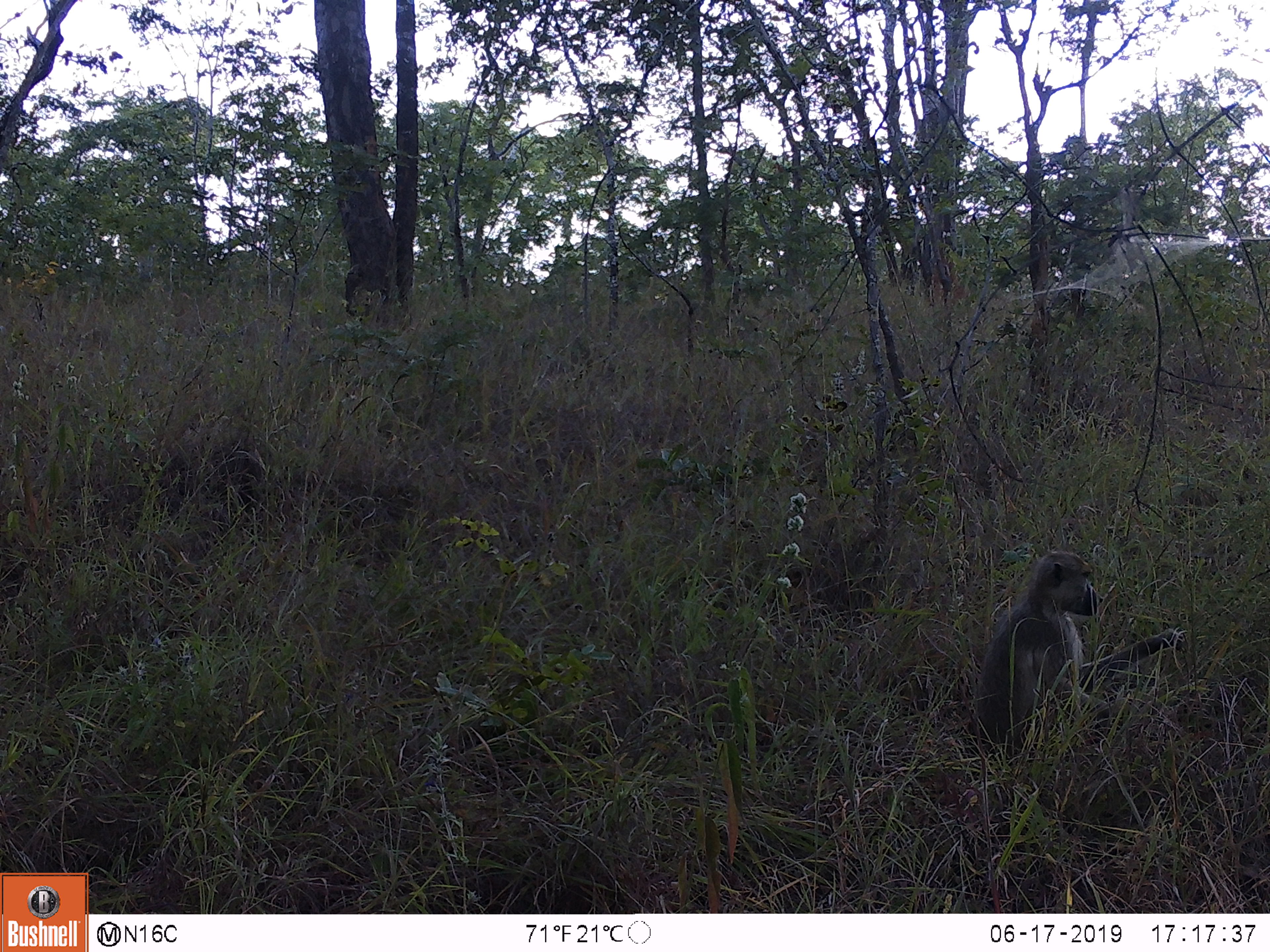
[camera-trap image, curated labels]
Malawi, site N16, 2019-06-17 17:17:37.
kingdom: Animalia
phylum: Chordata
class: Mammalia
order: Primates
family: Cercopithecidae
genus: Papio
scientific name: Papio cynocephalus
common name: yellow baboon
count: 1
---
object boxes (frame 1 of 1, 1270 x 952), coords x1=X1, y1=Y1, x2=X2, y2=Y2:
yellow baboon: x1=969, y1=517, x2=1188, y2=763